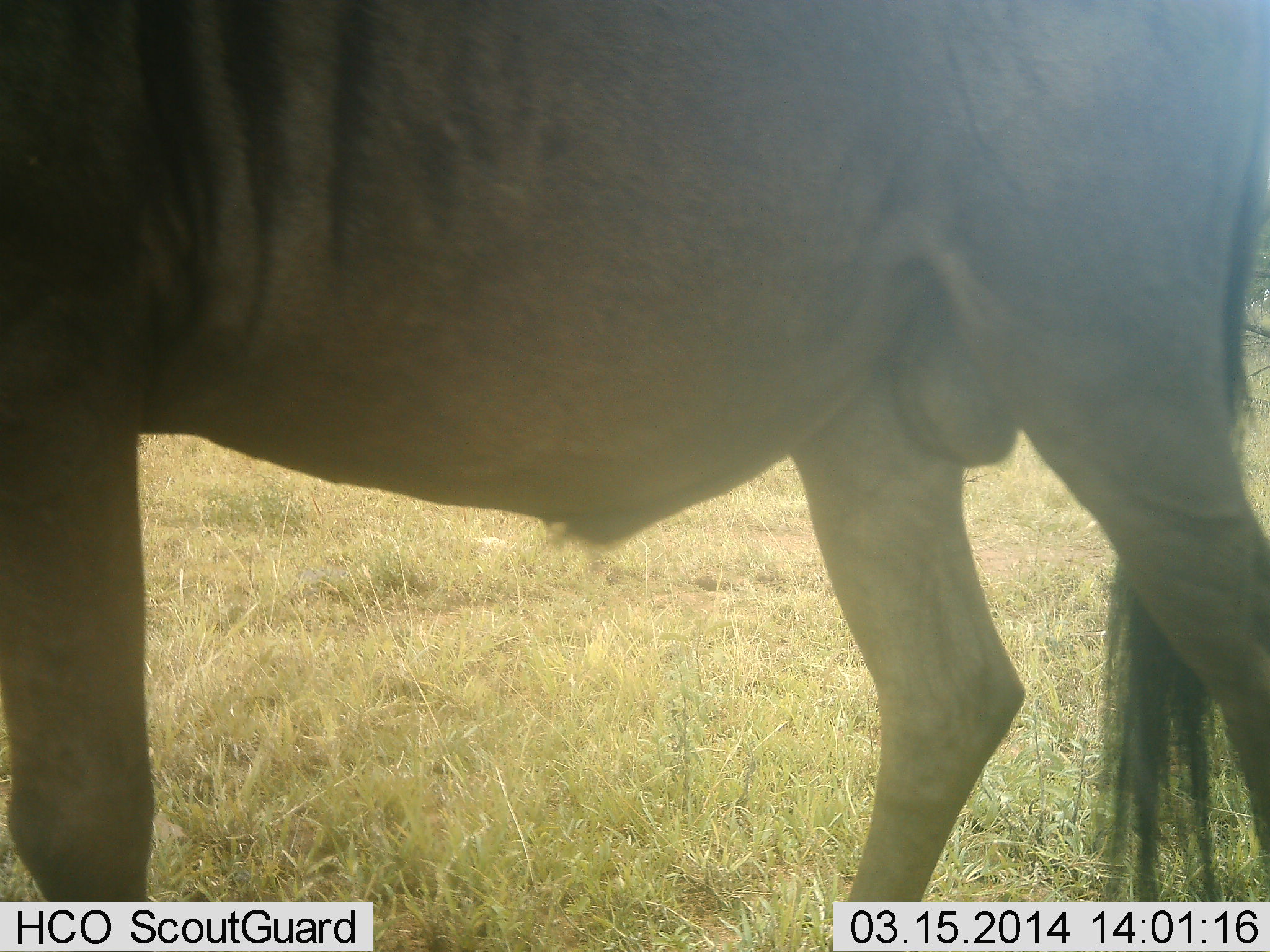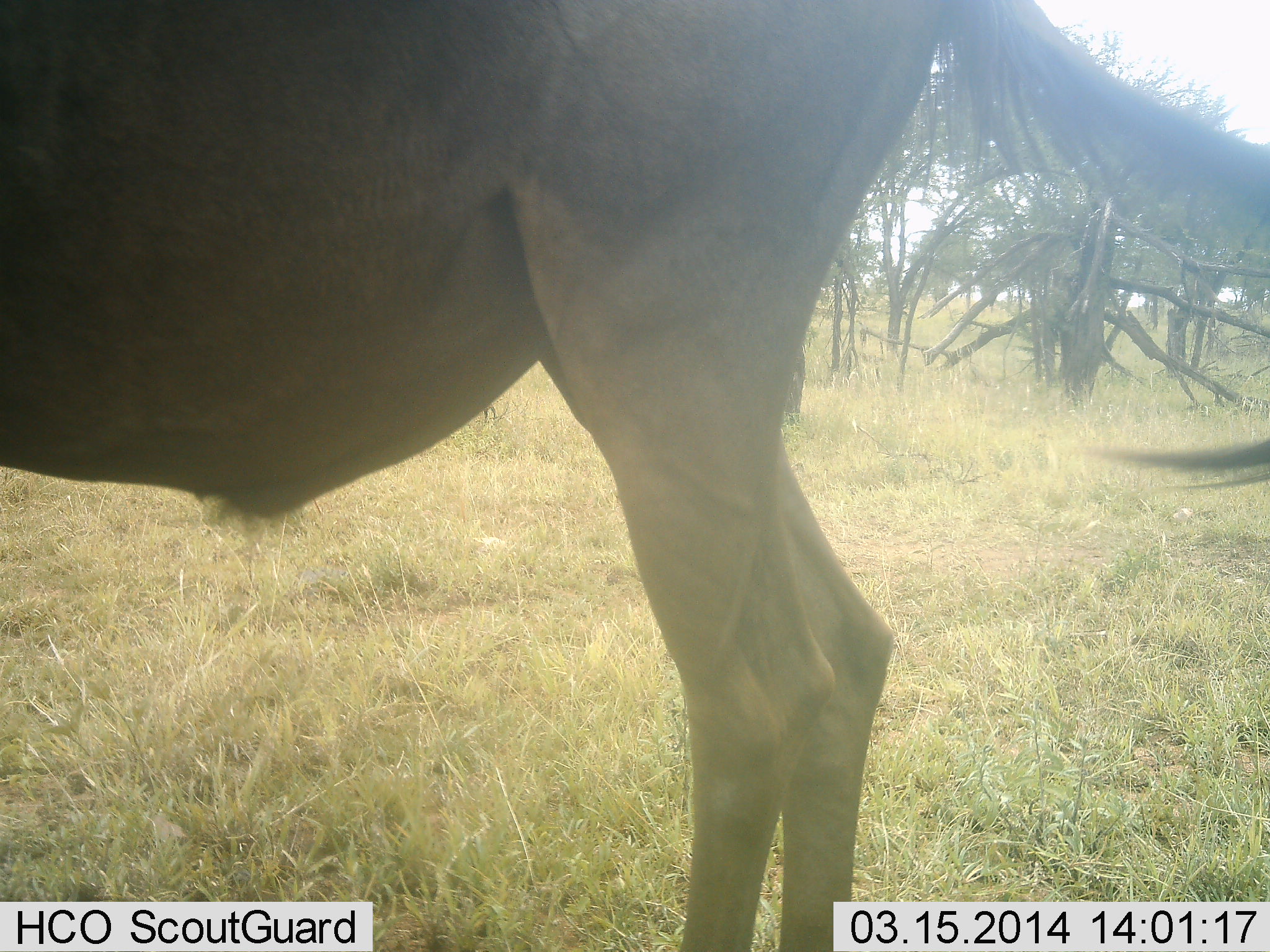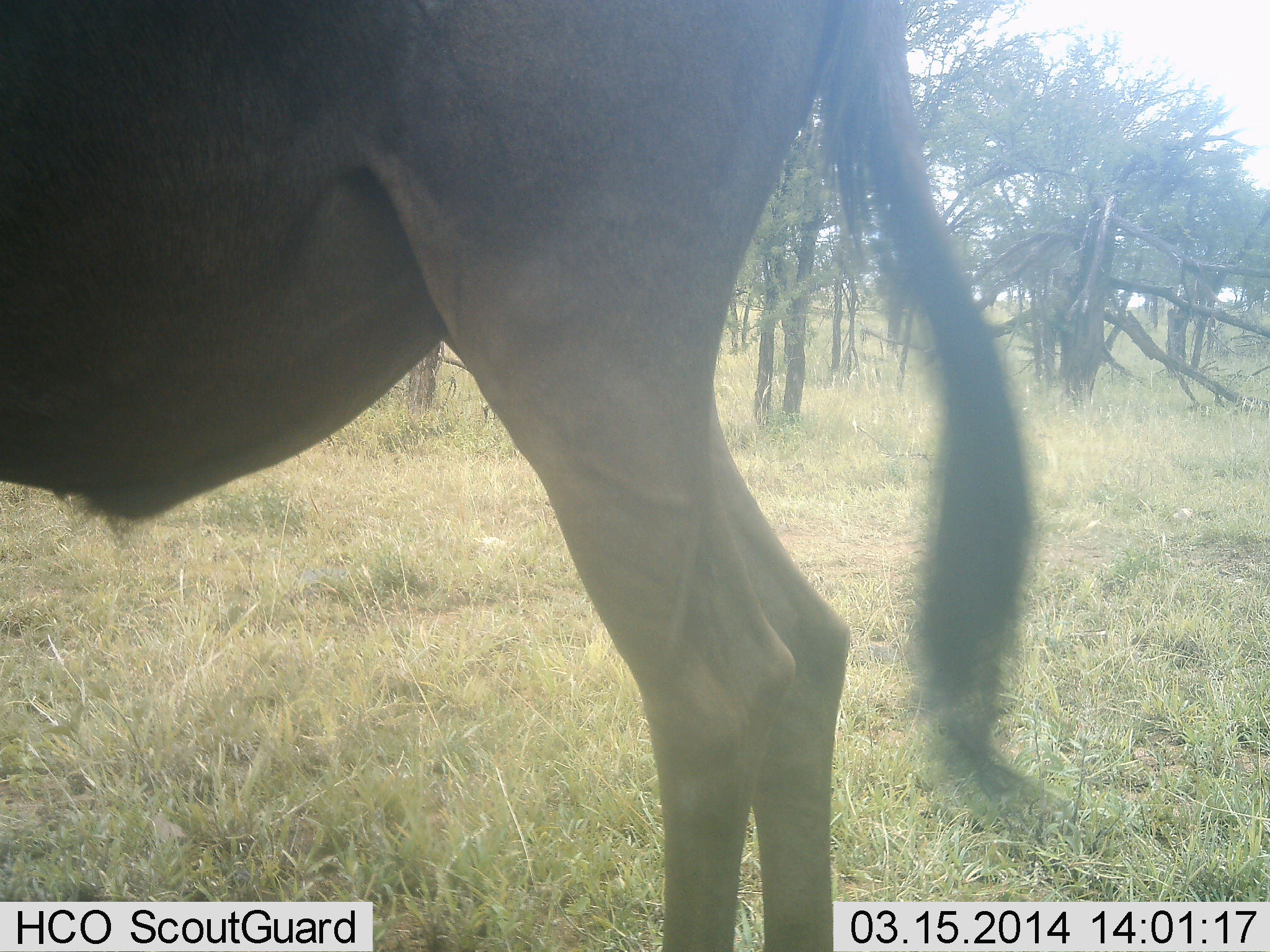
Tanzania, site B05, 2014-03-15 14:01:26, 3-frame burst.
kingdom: Animalia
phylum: Chordata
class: Mammalia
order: Artiodactyla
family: Bovidae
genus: Connochaetes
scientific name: Connochaetes taurinus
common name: blue wildebeest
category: wildebeest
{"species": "wildebeest (blue wildebeest) (Connochaetes taurinus)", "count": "1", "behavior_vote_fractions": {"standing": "60%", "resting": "0%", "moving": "50%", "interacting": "0%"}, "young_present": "0%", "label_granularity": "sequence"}